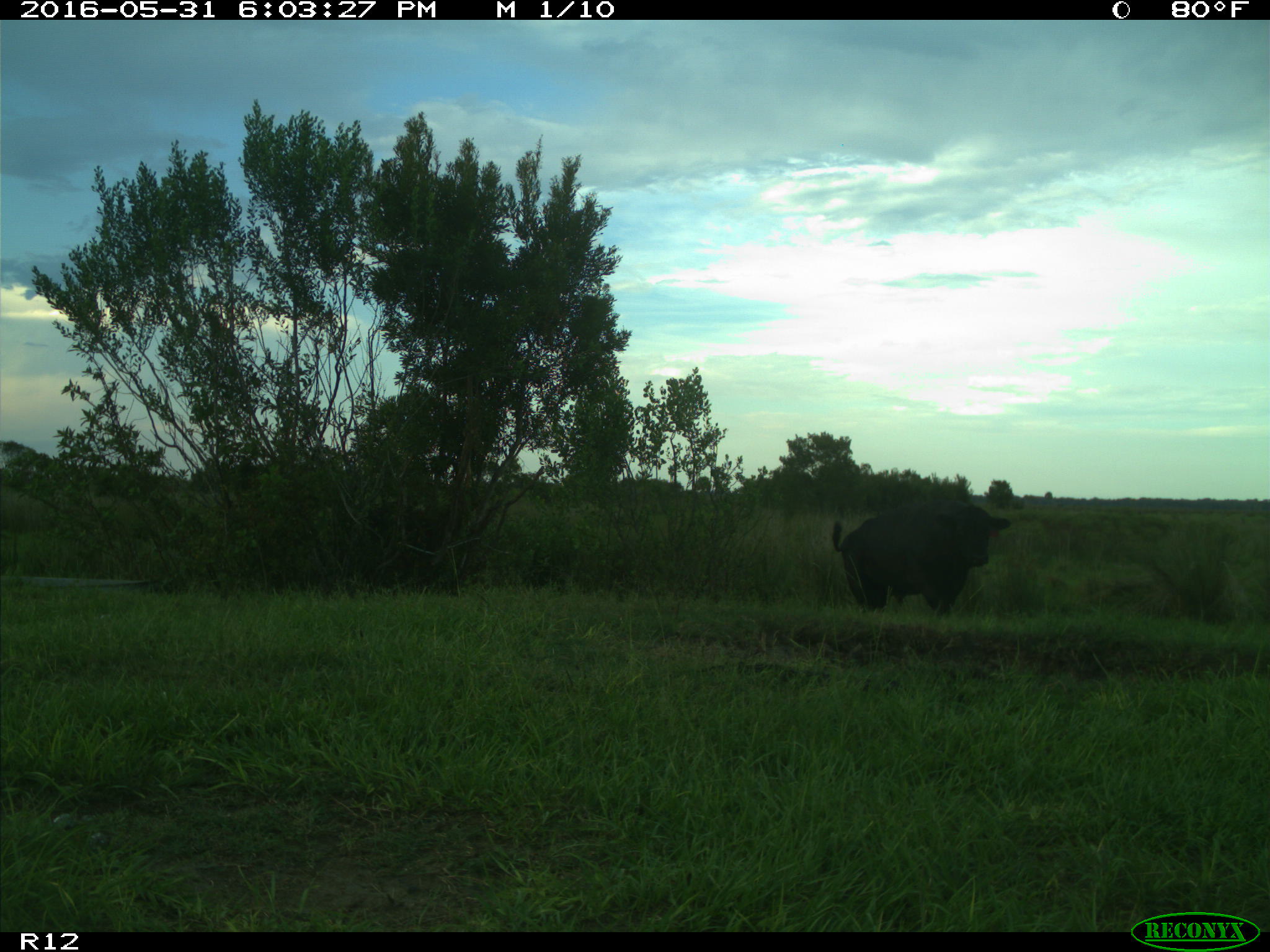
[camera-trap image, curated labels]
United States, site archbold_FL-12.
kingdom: Animalia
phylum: Chordata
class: Mammalia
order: Artiodactyla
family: Bovidae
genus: Bos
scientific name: Bos taurus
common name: domestic cow